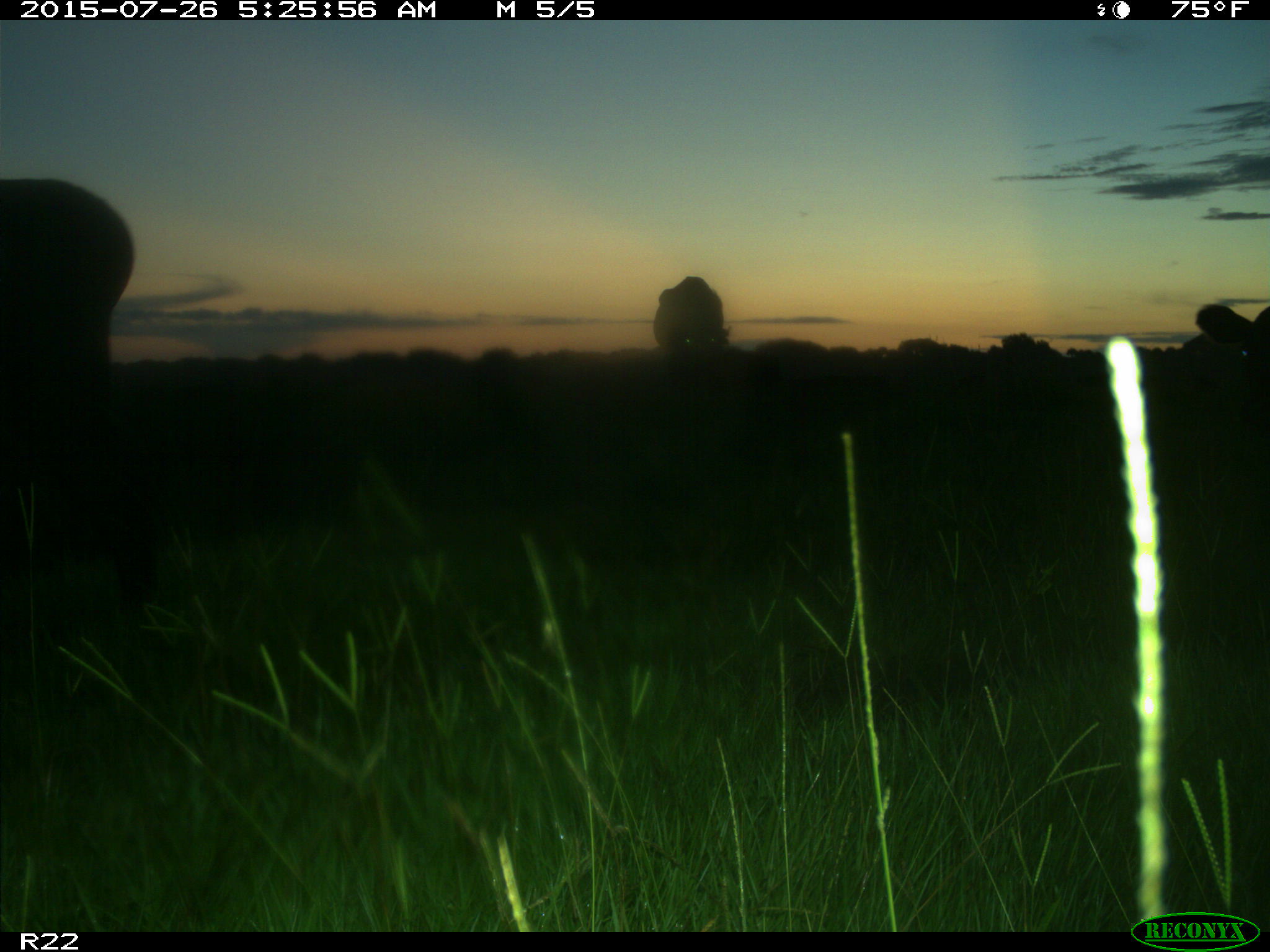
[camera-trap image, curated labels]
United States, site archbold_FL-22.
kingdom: Animalia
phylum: Chordata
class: Mammalia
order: Artiodactyla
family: Bovidae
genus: Bos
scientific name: Bos taurus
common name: domestic cow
Bos taurus (domestic cow).